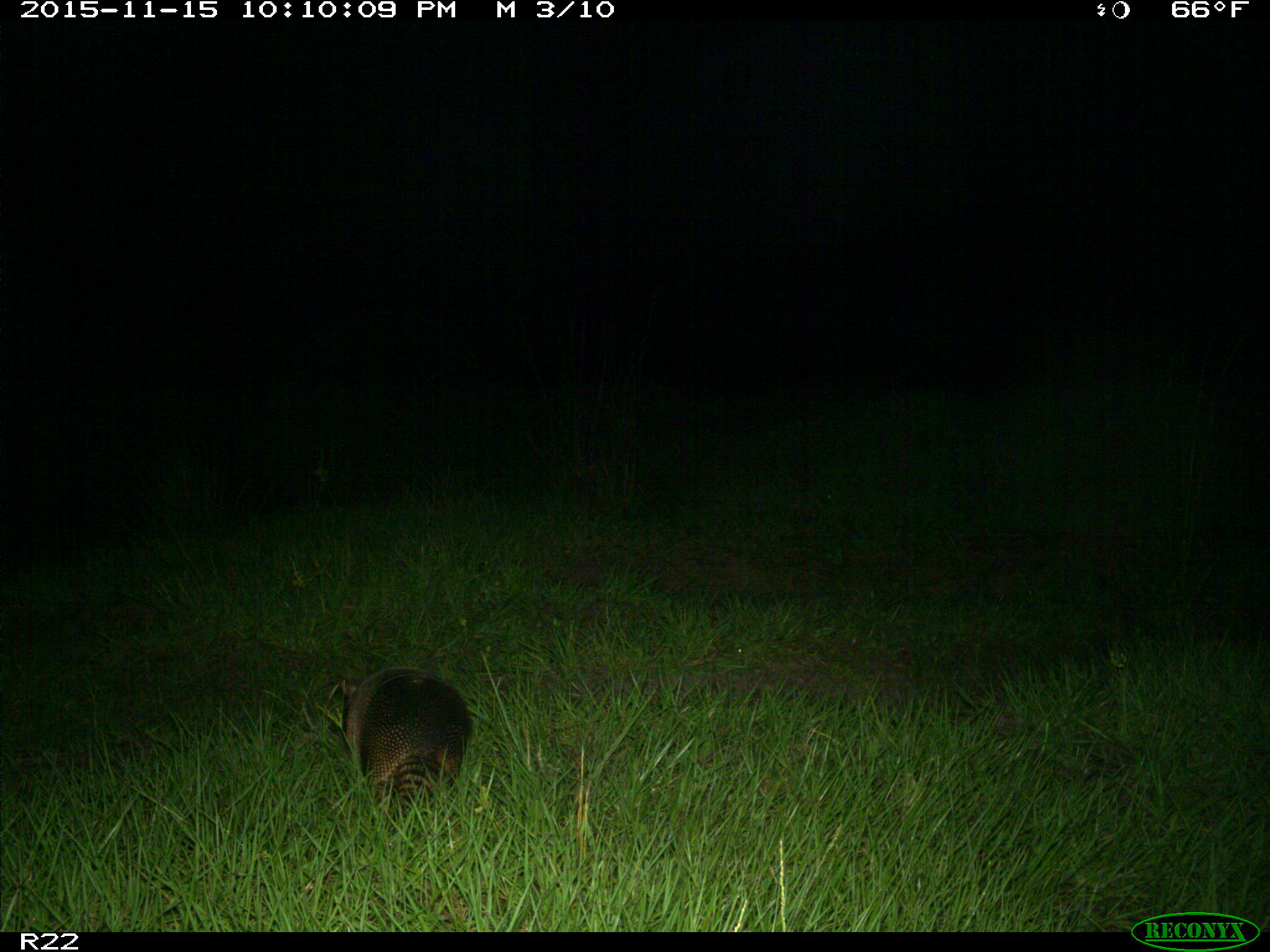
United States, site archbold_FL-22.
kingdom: Animalia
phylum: Chordata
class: Mammalia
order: Cingulata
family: Dasypodidae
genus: Dasypus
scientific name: Dasypus novemcinctus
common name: nine-banded armadillo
Dasypus novemcinctus (nine-banded armadillo).